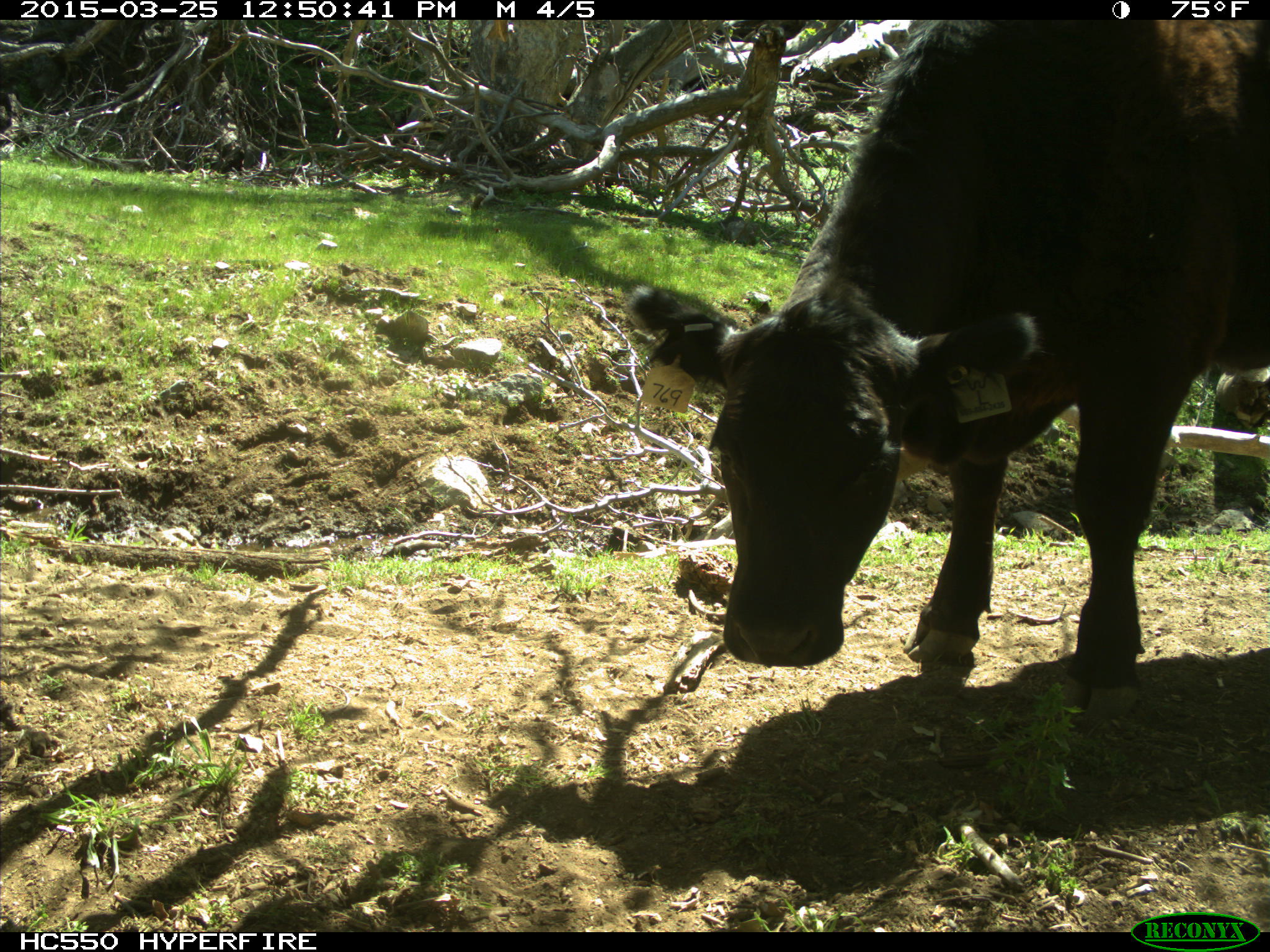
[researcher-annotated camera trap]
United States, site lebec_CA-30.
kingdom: Animalia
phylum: Chordata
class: Mammalia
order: Artiodactyla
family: Bovidae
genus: Bos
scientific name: Bos taurus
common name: domestic cow